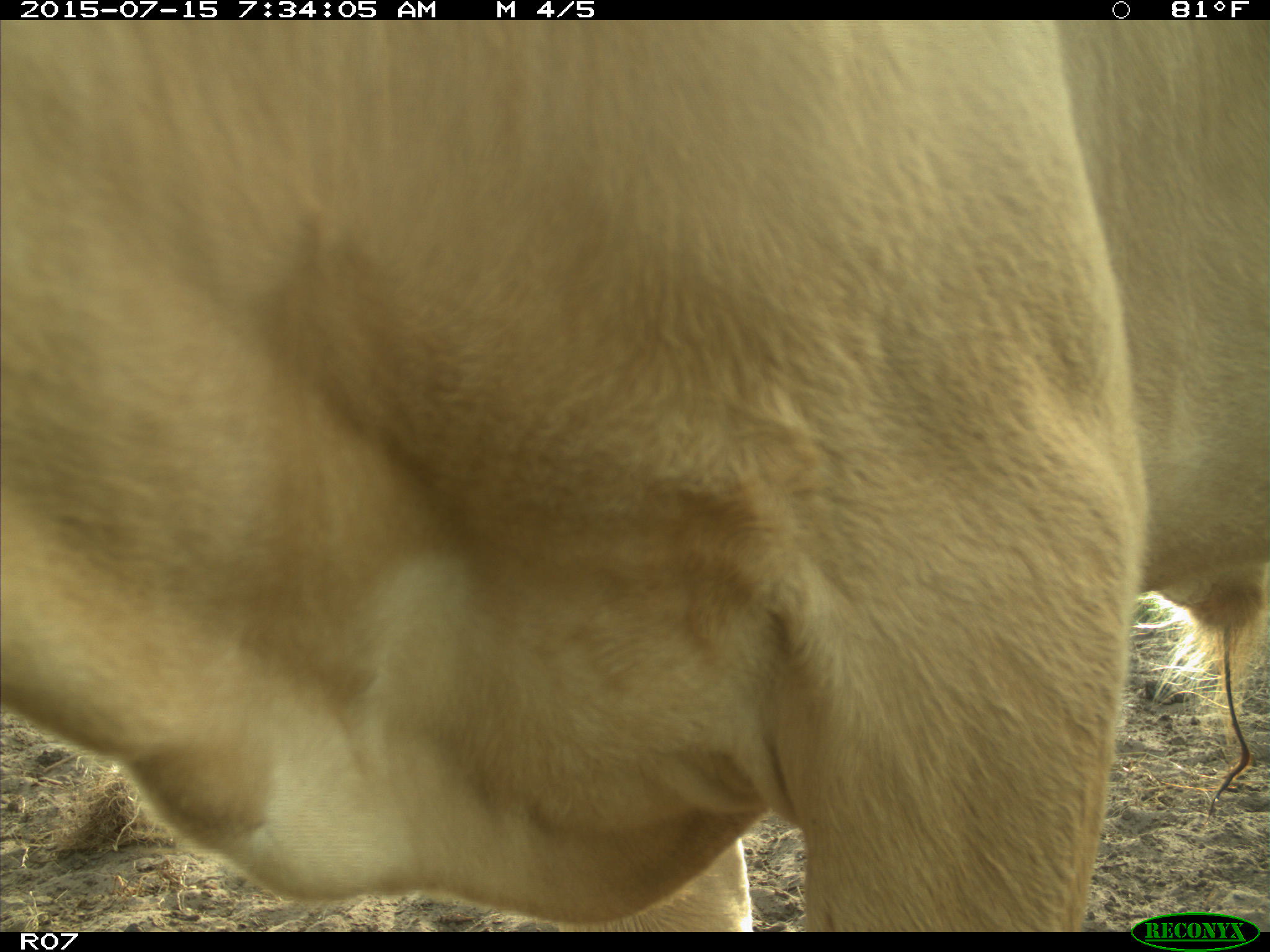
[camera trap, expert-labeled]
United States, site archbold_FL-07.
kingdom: Animalia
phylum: Chordata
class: Mammalia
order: Artiodactyla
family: Bovidae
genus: Bos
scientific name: Bos taurus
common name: domestic cow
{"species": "Bos taurus (domestic cow)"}